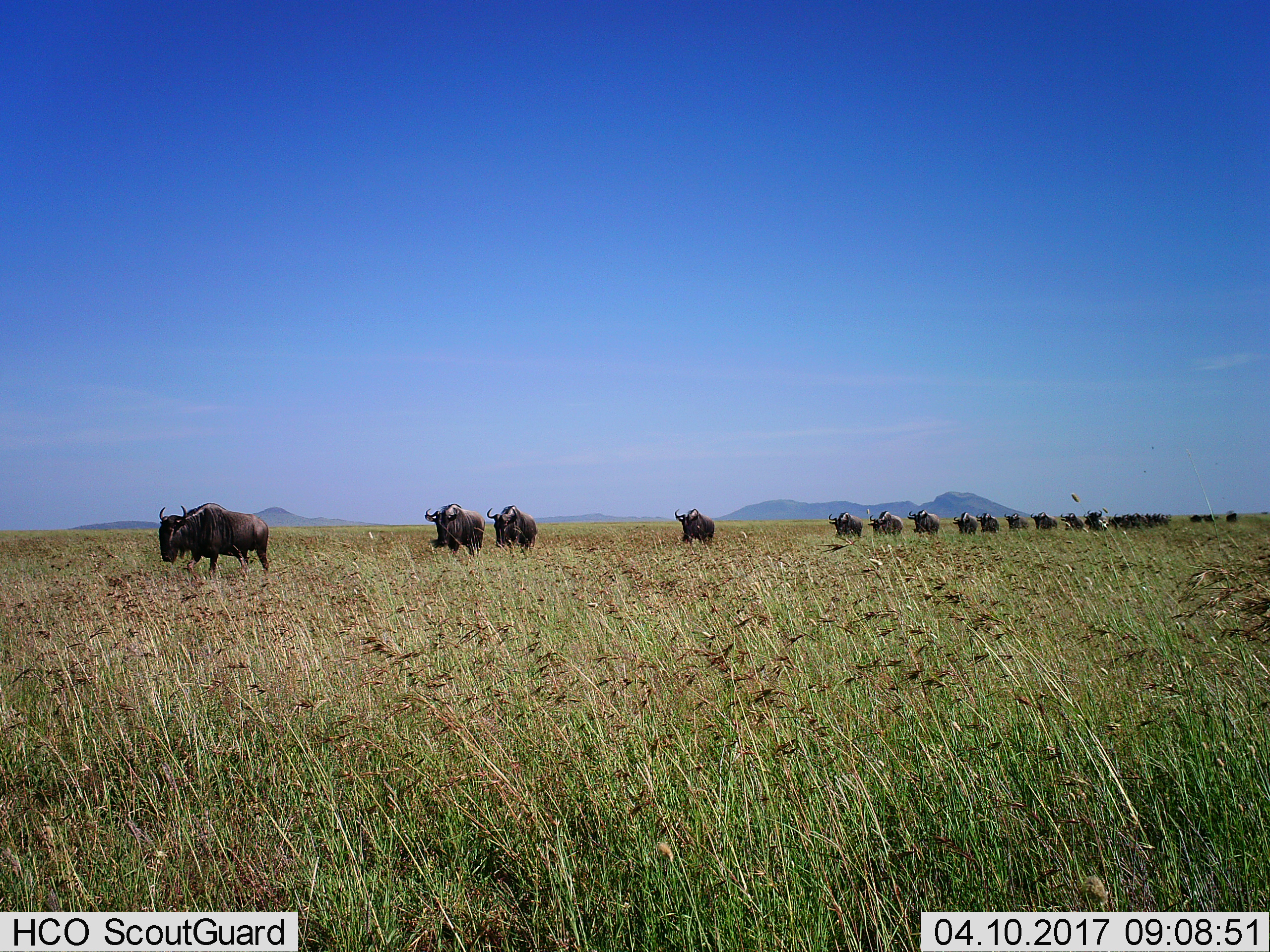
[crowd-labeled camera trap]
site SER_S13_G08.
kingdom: Animalia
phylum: Chordata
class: Mammalia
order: Artiodactyla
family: Bovidae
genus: Connochaetes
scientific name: Connochaetes taurinus taurinus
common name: blue wildebeest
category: wildebeestblue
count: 11-50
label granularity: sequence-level